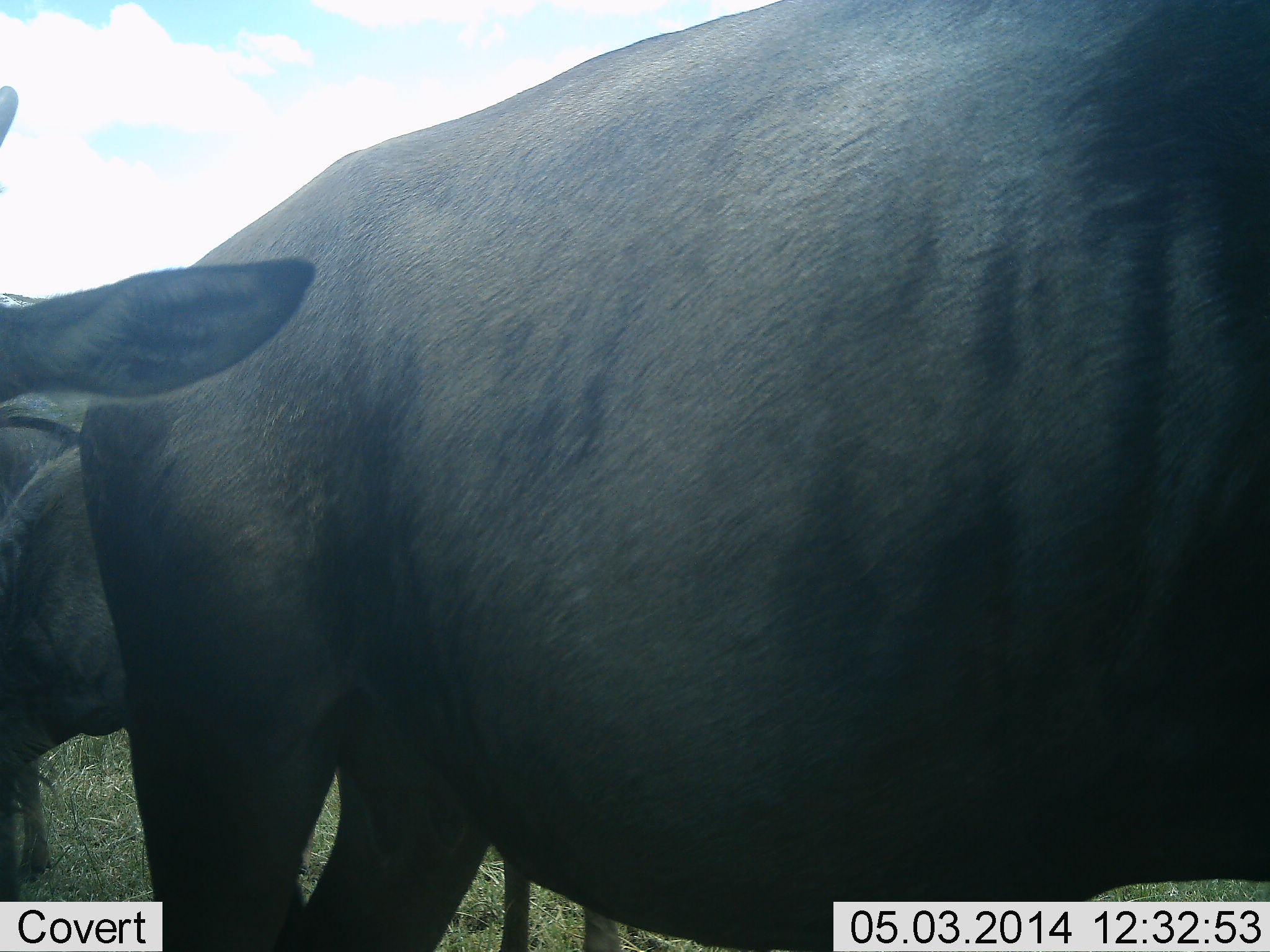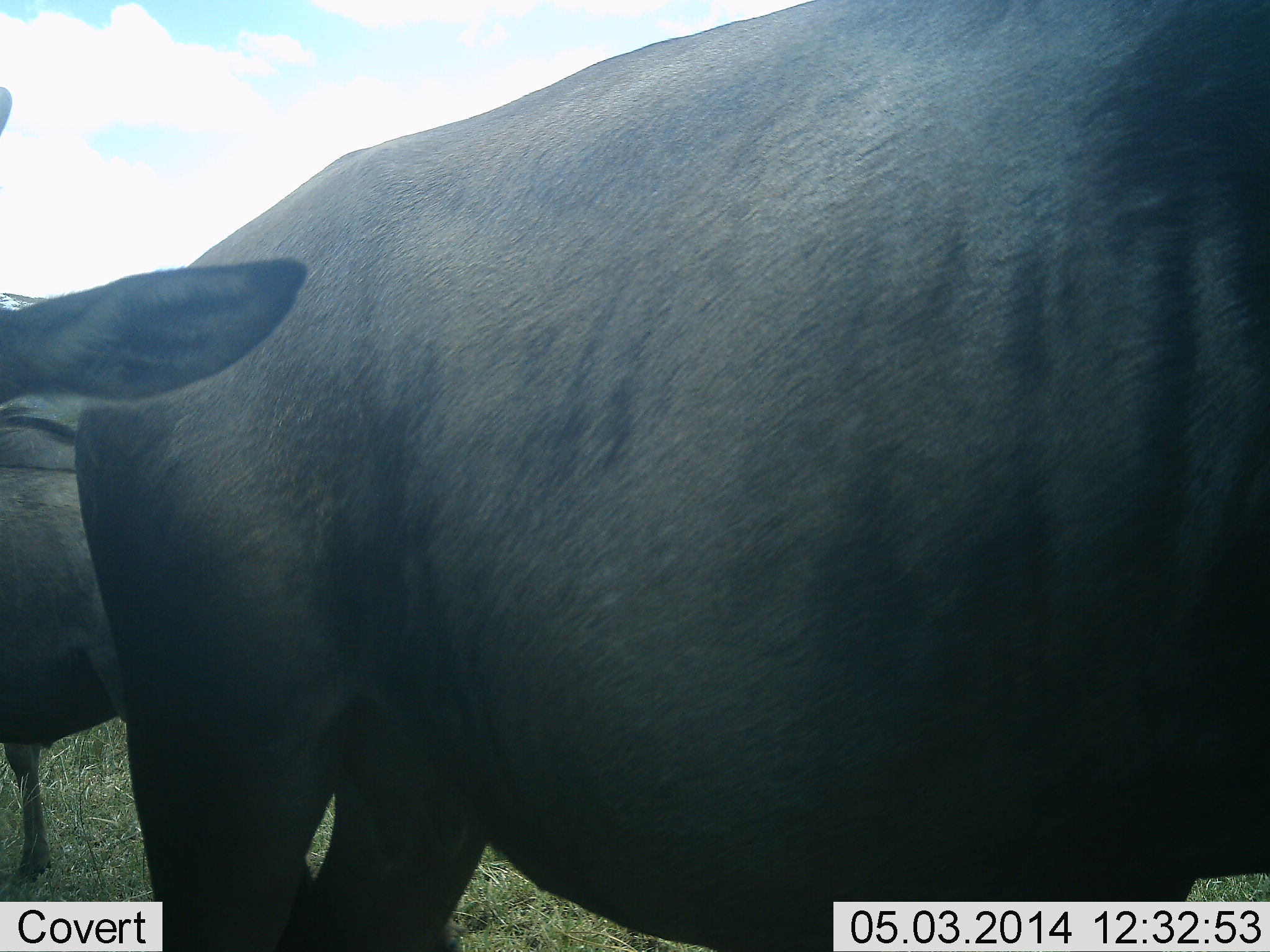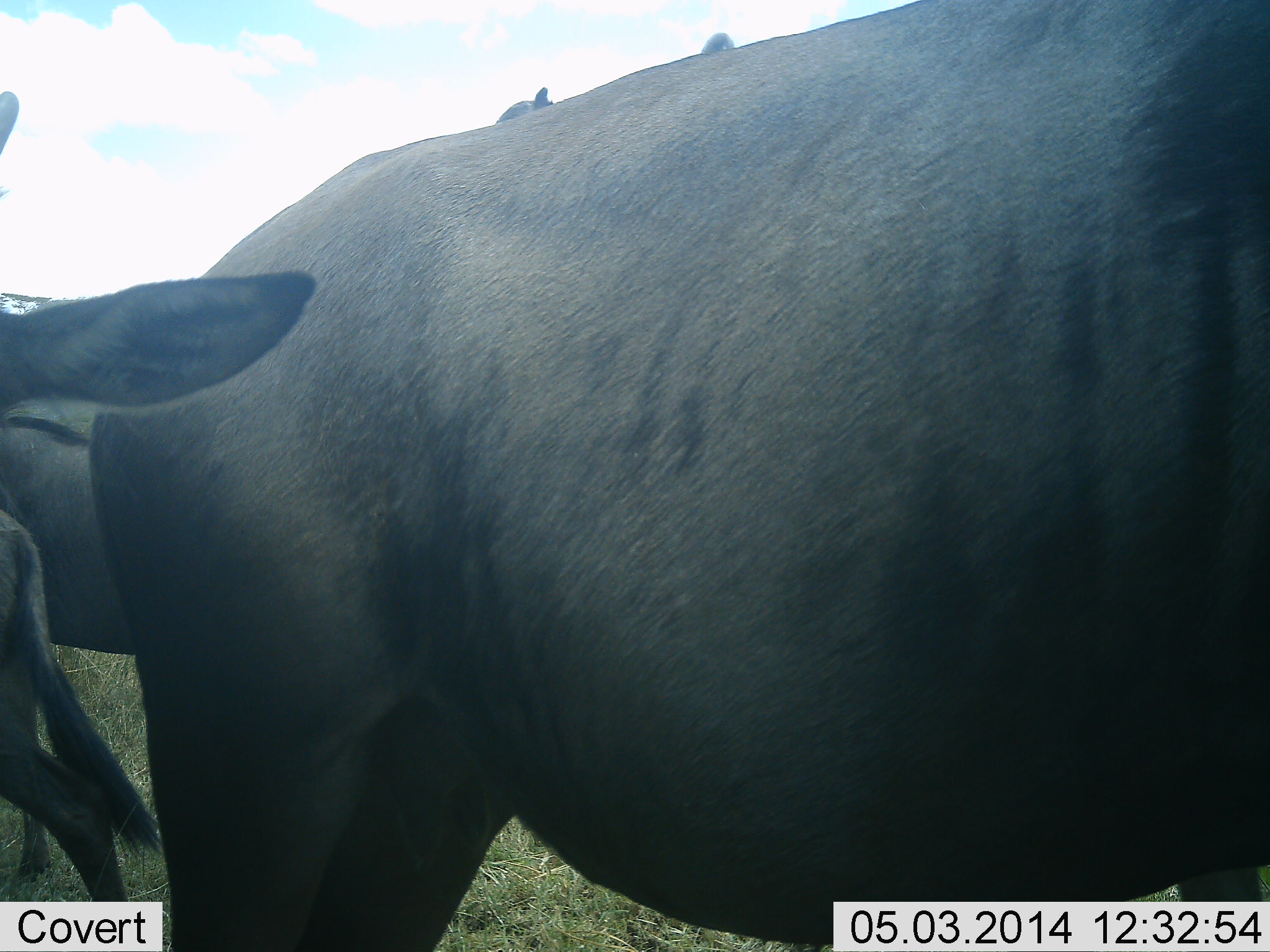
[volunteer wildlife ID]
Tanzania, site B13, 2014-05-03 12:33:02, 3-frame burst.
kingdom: Animalia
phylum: Chordata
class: Mammalia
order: Artiodactyla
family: Bovidae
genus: Connochaetes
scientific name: Connochaetes taurinus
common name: blue wildebeest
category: wildebeest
Wildebeest (blue wildebeest) (Connochaetes taurinus), count 4. Behavior (volunteer vote fractions): standing 100%, resting 0%, moving 30%, interacting 0%. Young present (vote fraction): 30%. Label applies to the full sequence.